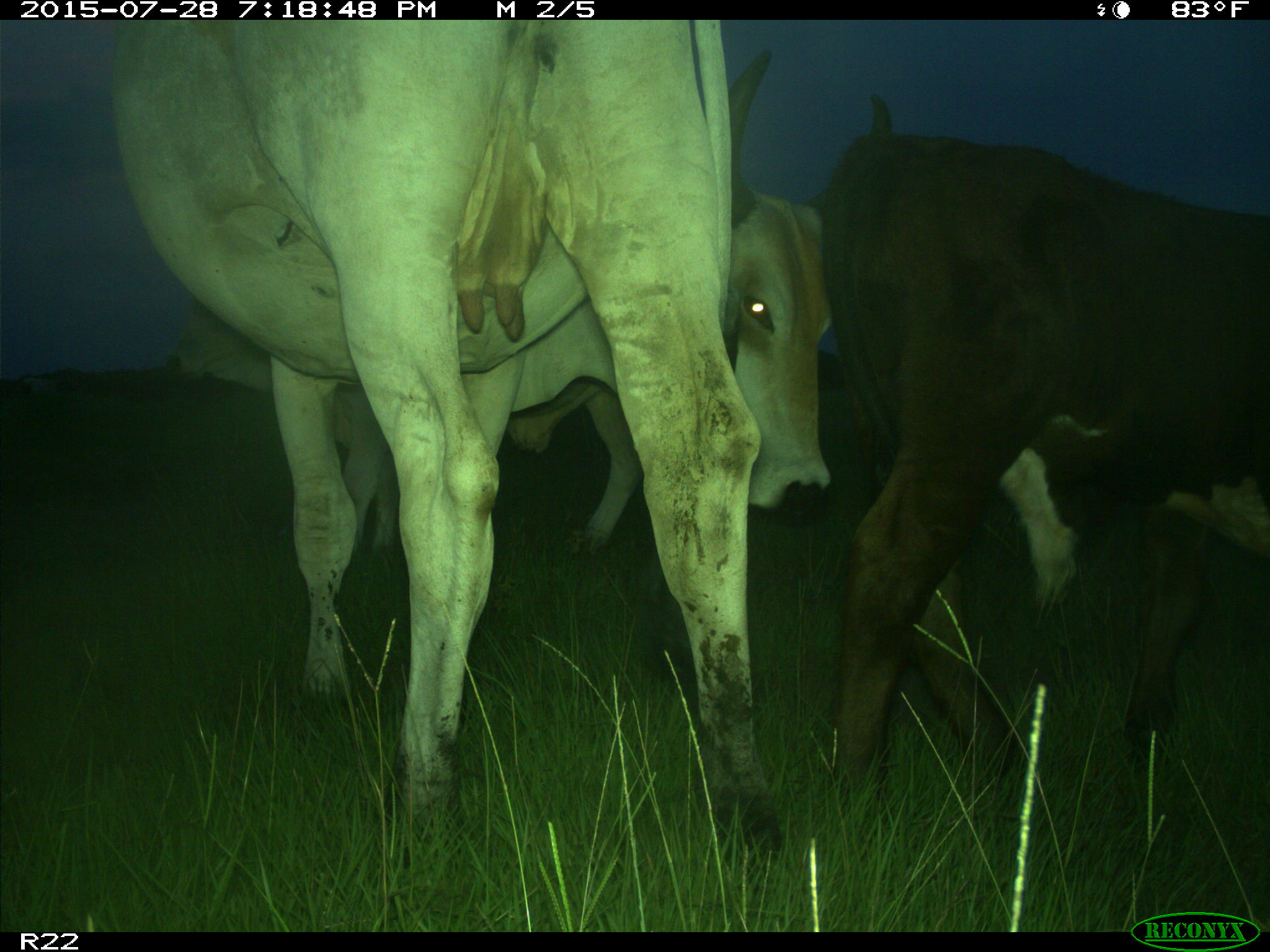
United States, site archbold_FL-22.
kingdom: Animalia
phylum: Chordata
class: Mammalia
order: Artiodactyla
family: Bovidae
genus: Bos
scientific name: Bos taurus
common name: domestic cow